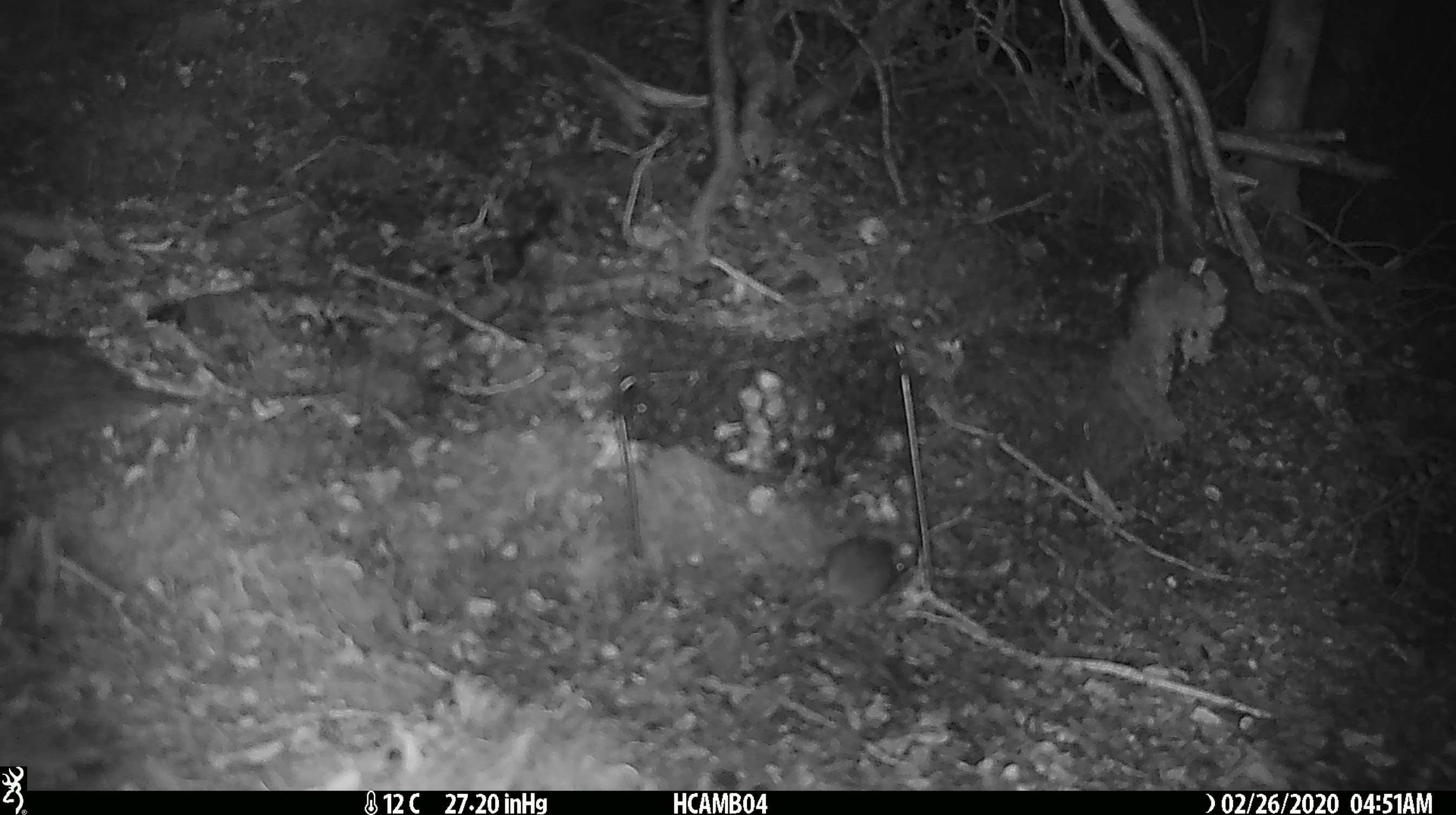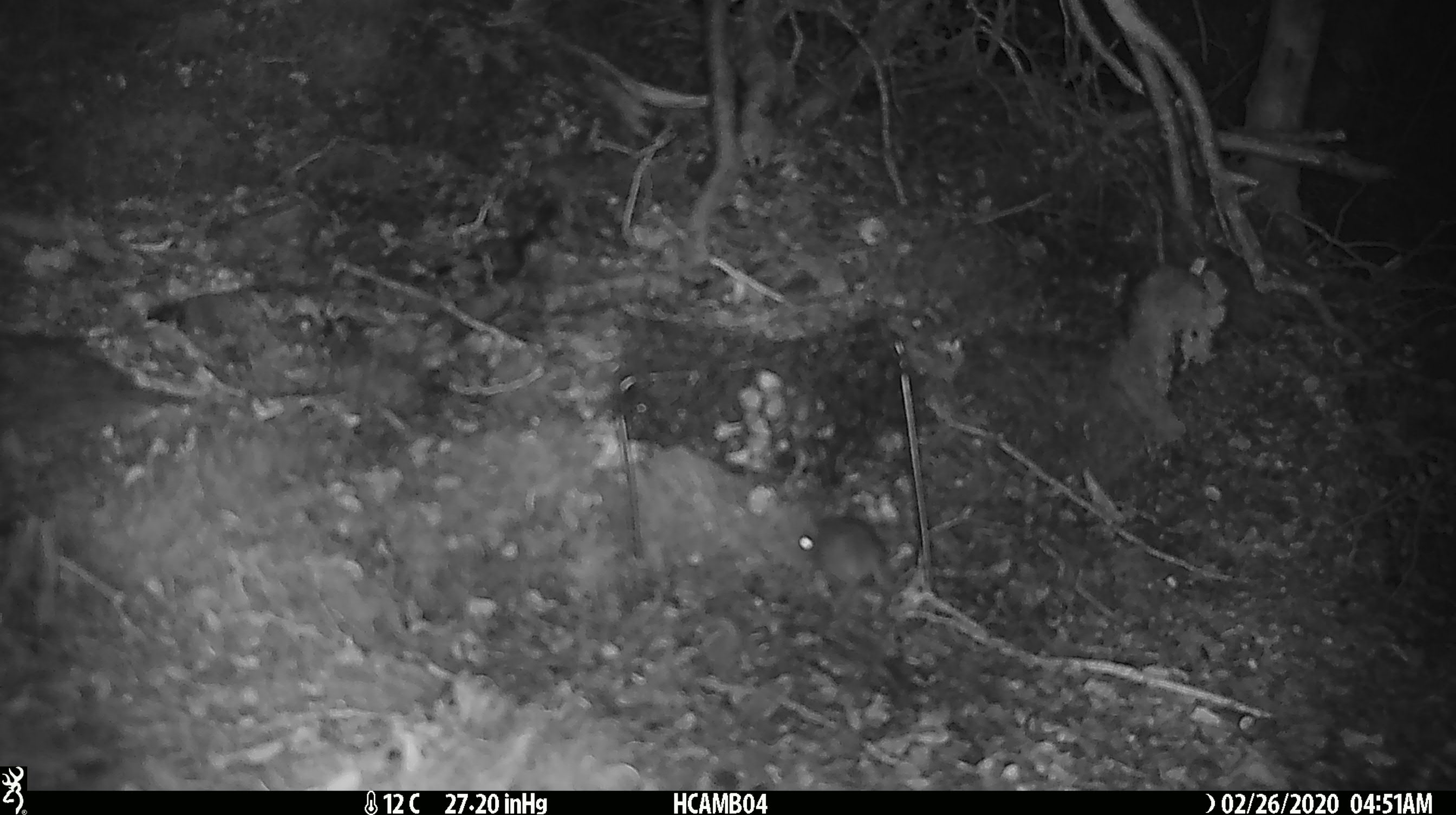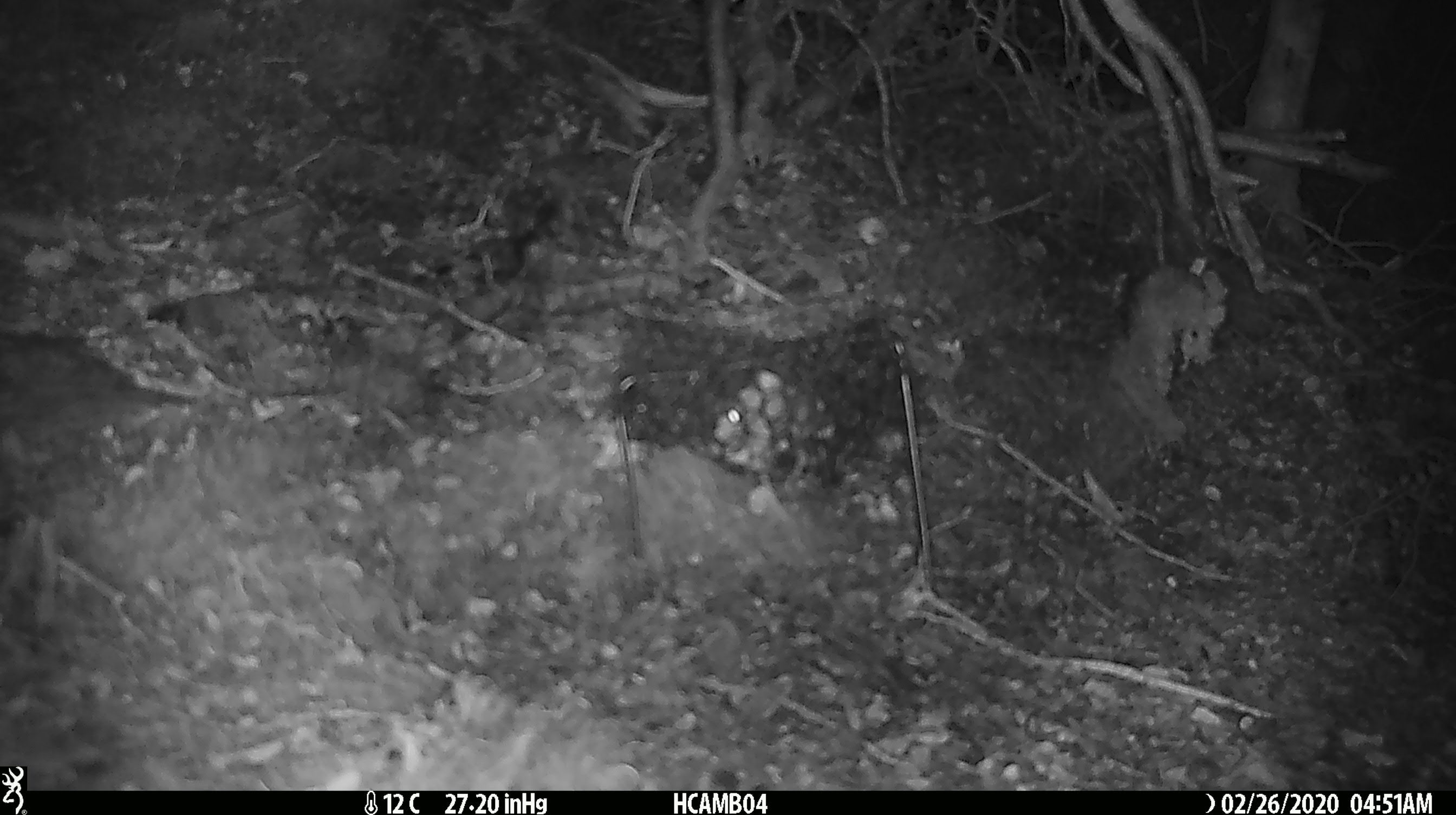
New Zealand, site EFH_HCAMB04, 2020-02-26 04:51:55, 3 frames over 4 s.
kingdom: Animalia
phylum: Chordata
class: Mammalia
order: Rodentia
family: Muridae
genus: Mus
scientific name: Mus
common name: mouse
Mouse (Mus).